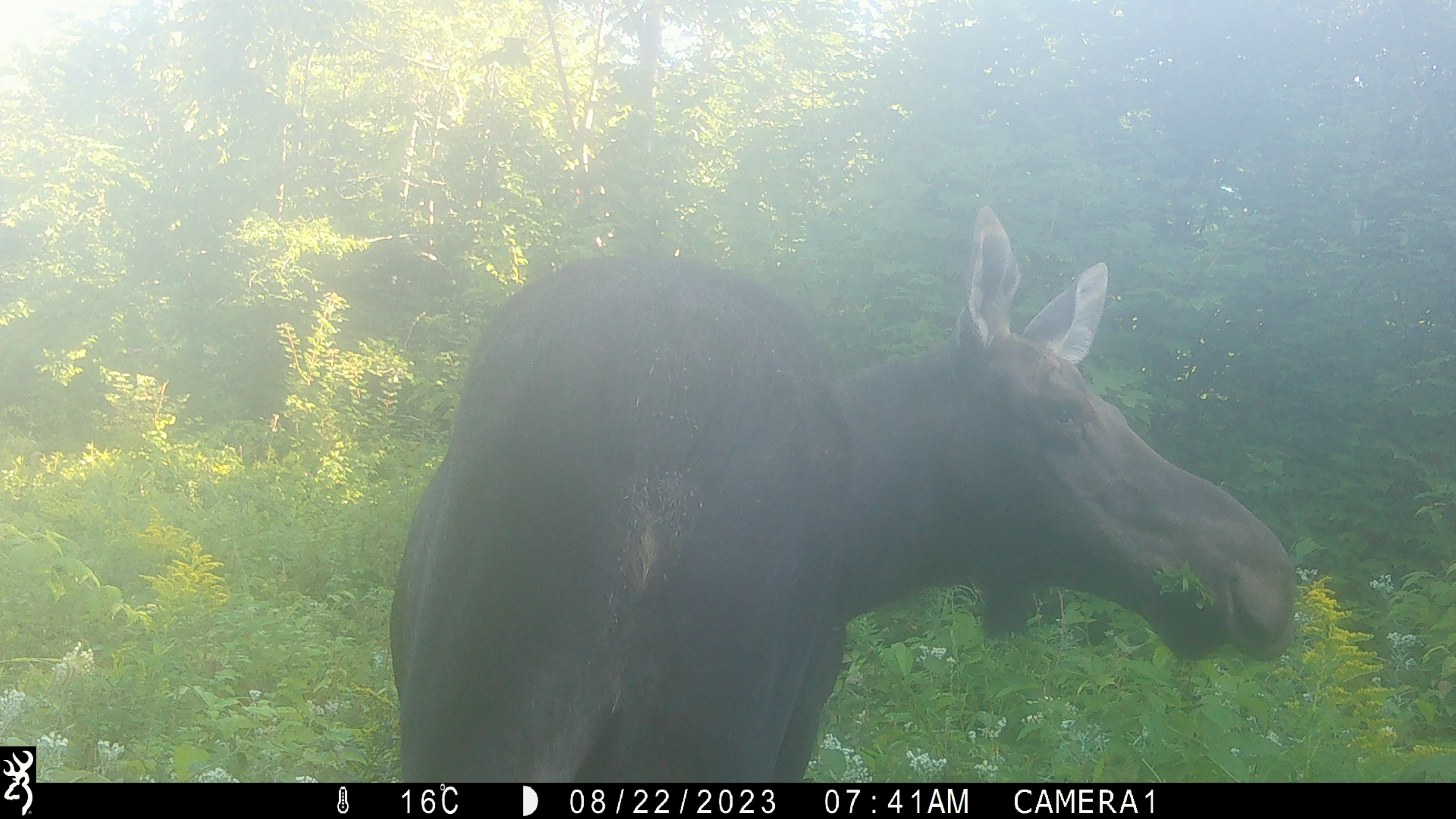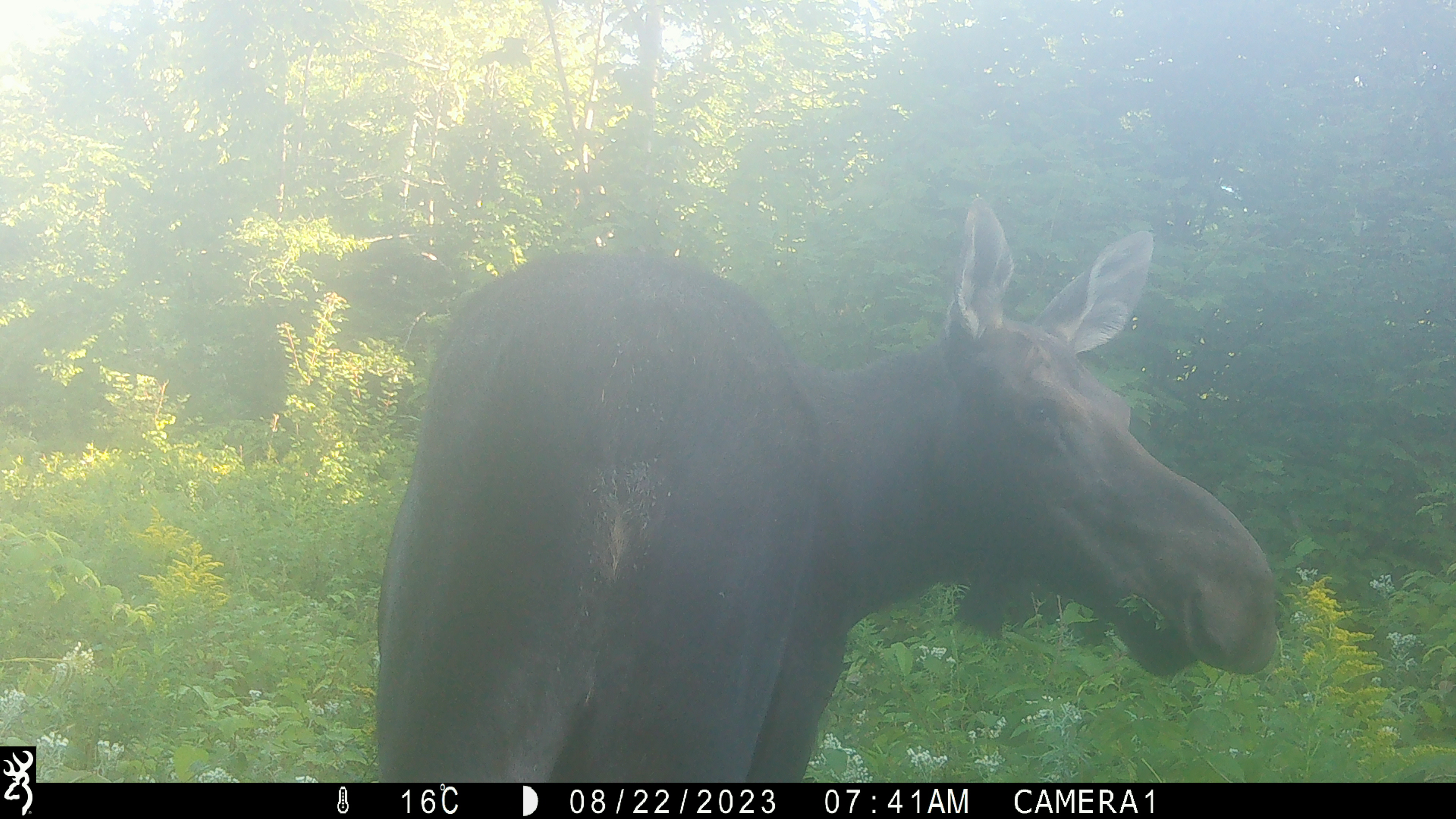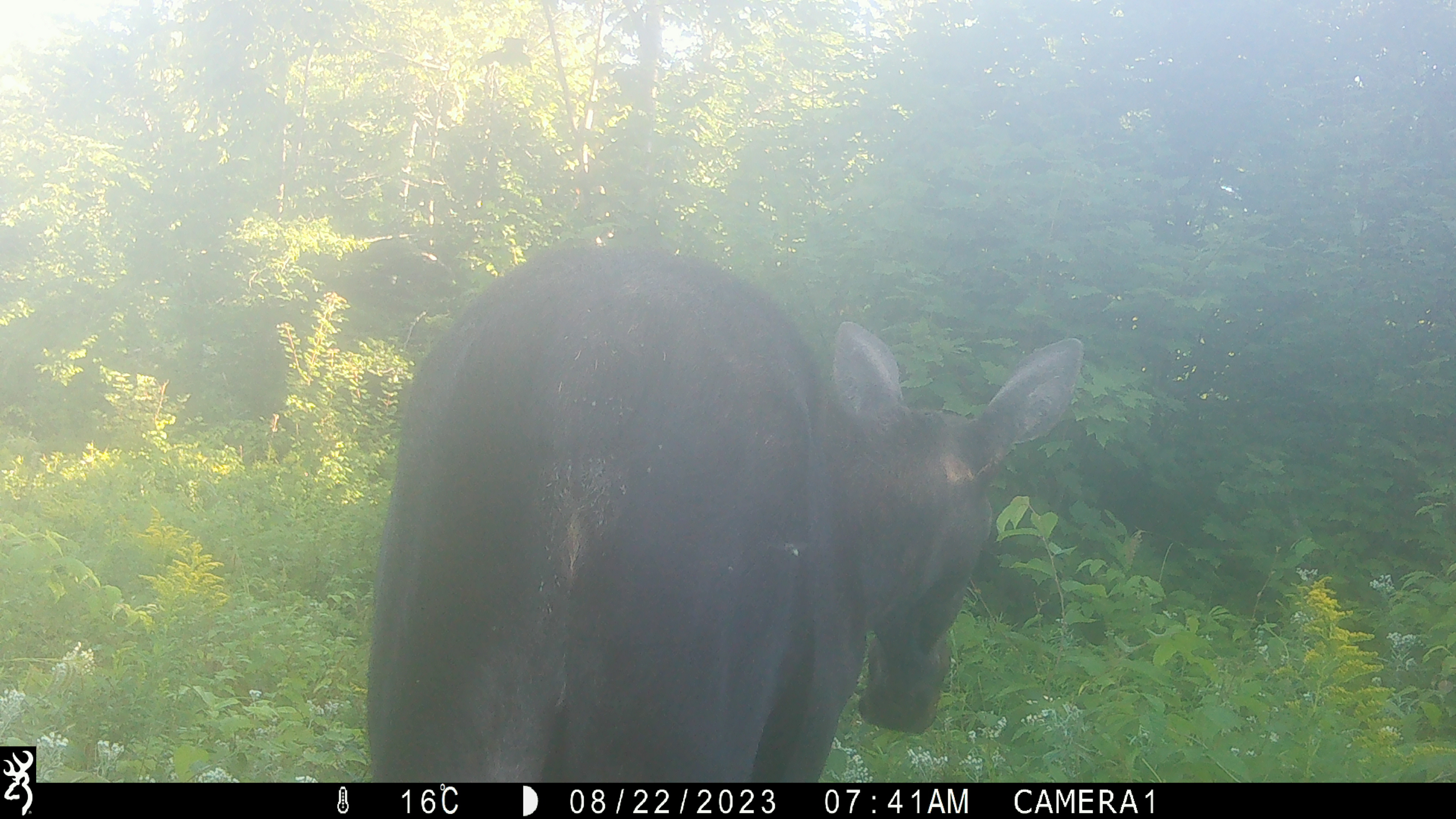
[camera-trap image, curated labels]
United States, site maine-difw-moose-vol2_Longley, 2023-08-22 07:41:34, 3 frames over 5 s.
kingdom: Animalia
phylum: Chordata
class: Mammalia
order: Artiodactyla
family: Cervidae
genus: Alces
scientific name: Alces alces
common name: moose